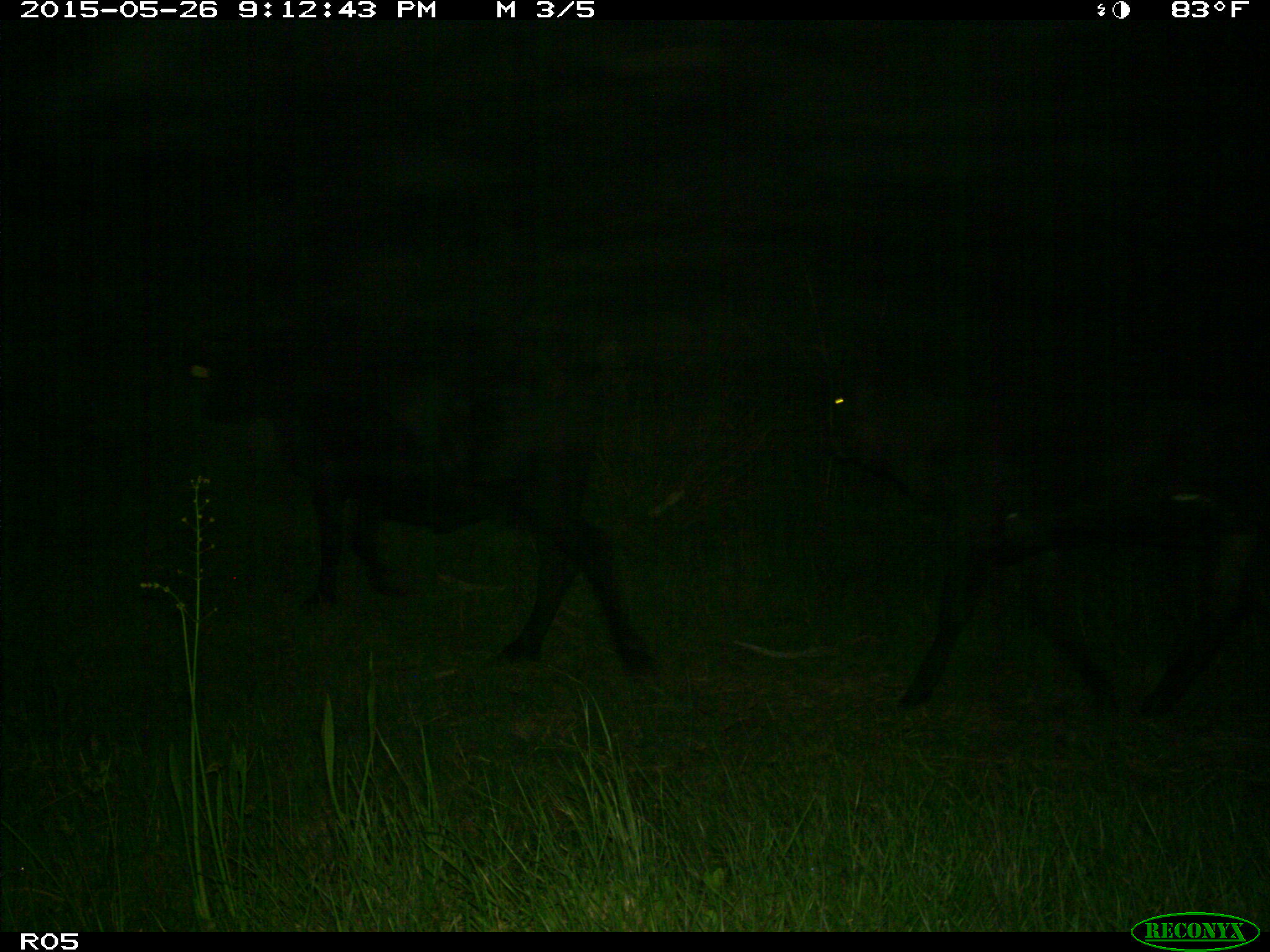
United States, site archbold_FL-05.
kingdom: Animalia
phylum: Chordata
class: Mammalia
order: Artiodactyla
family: Bovidae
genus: Bos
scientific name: Bos taurus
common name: domestic cow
Bos taurus (domestic cow).